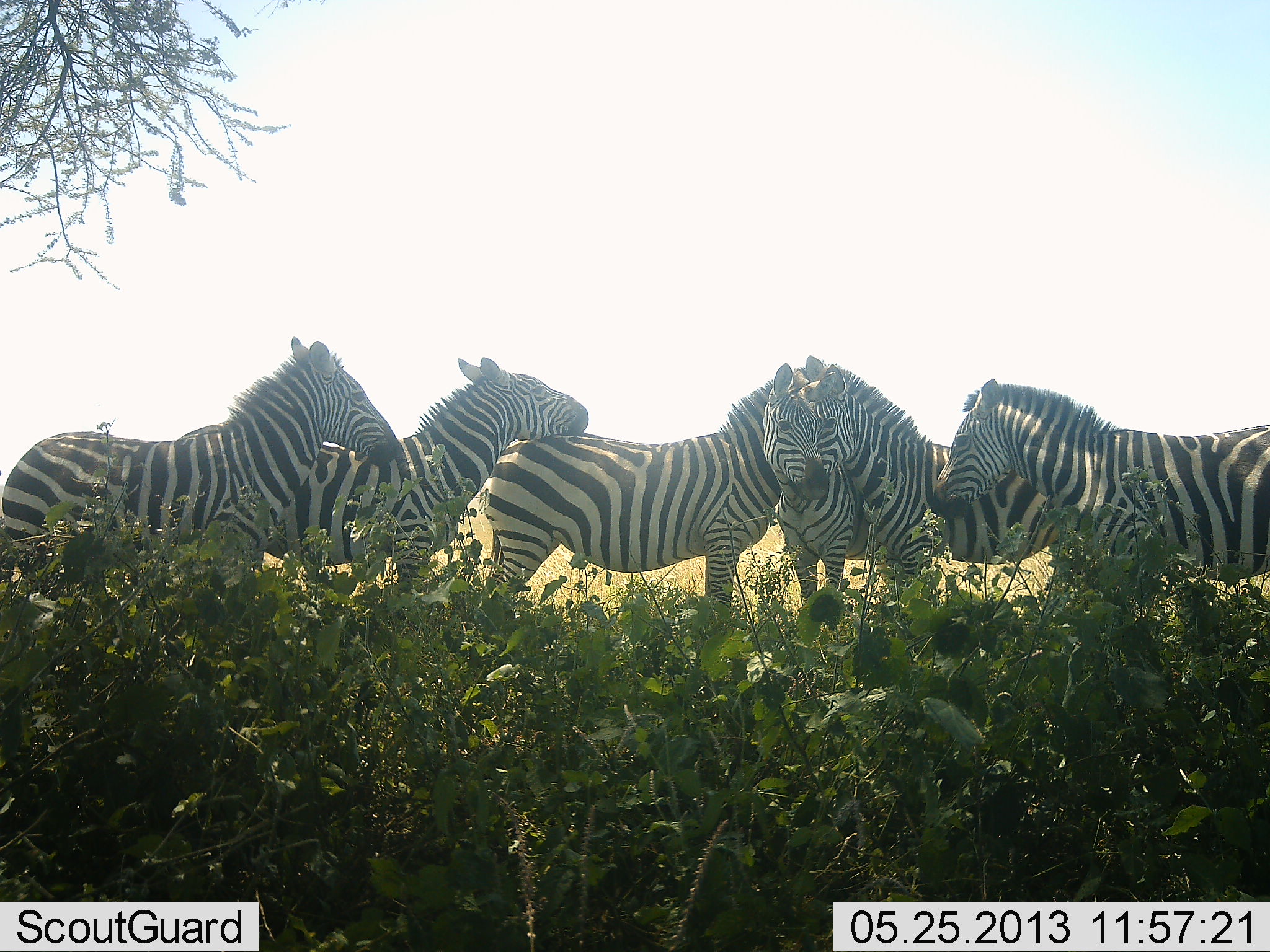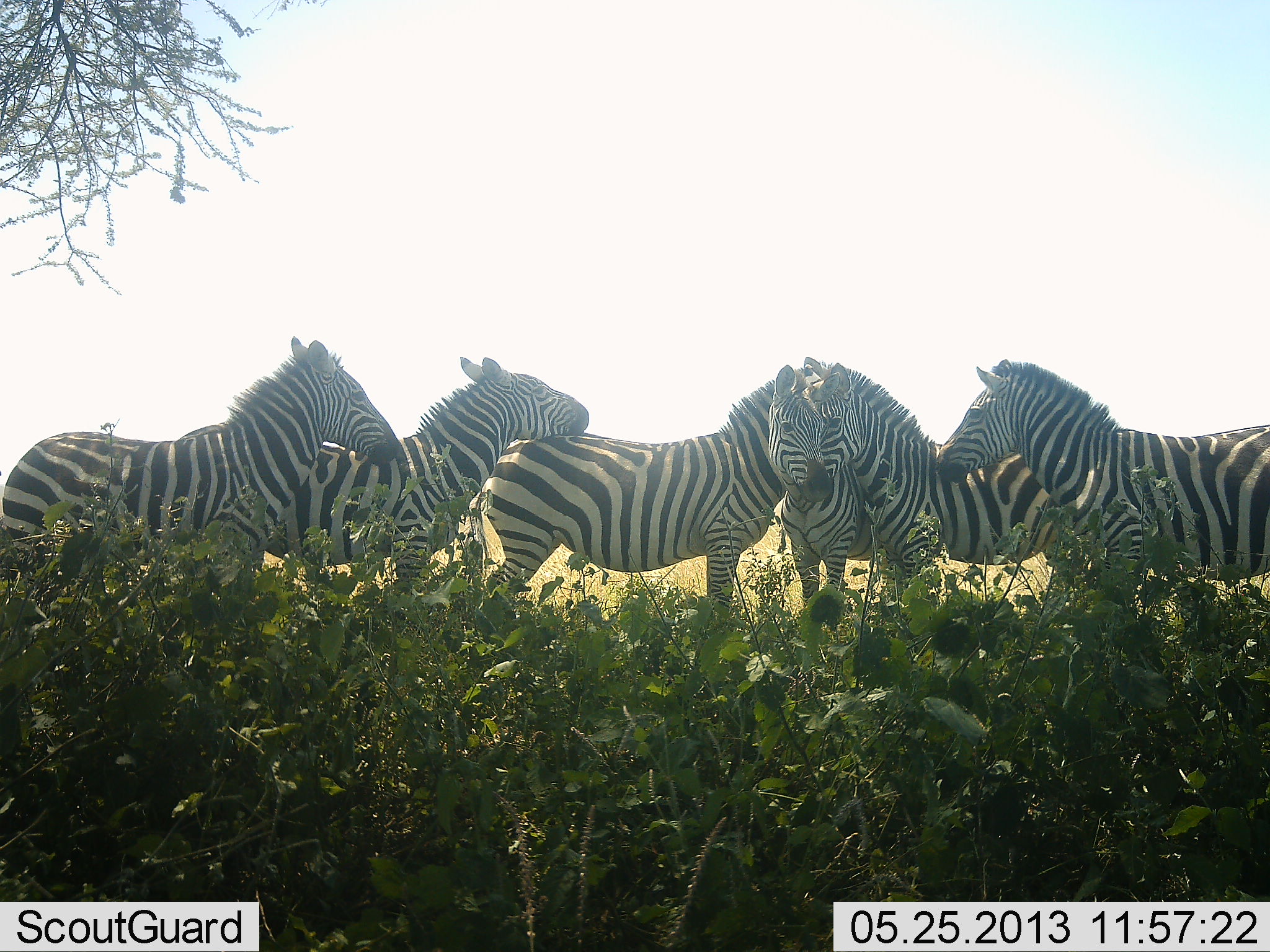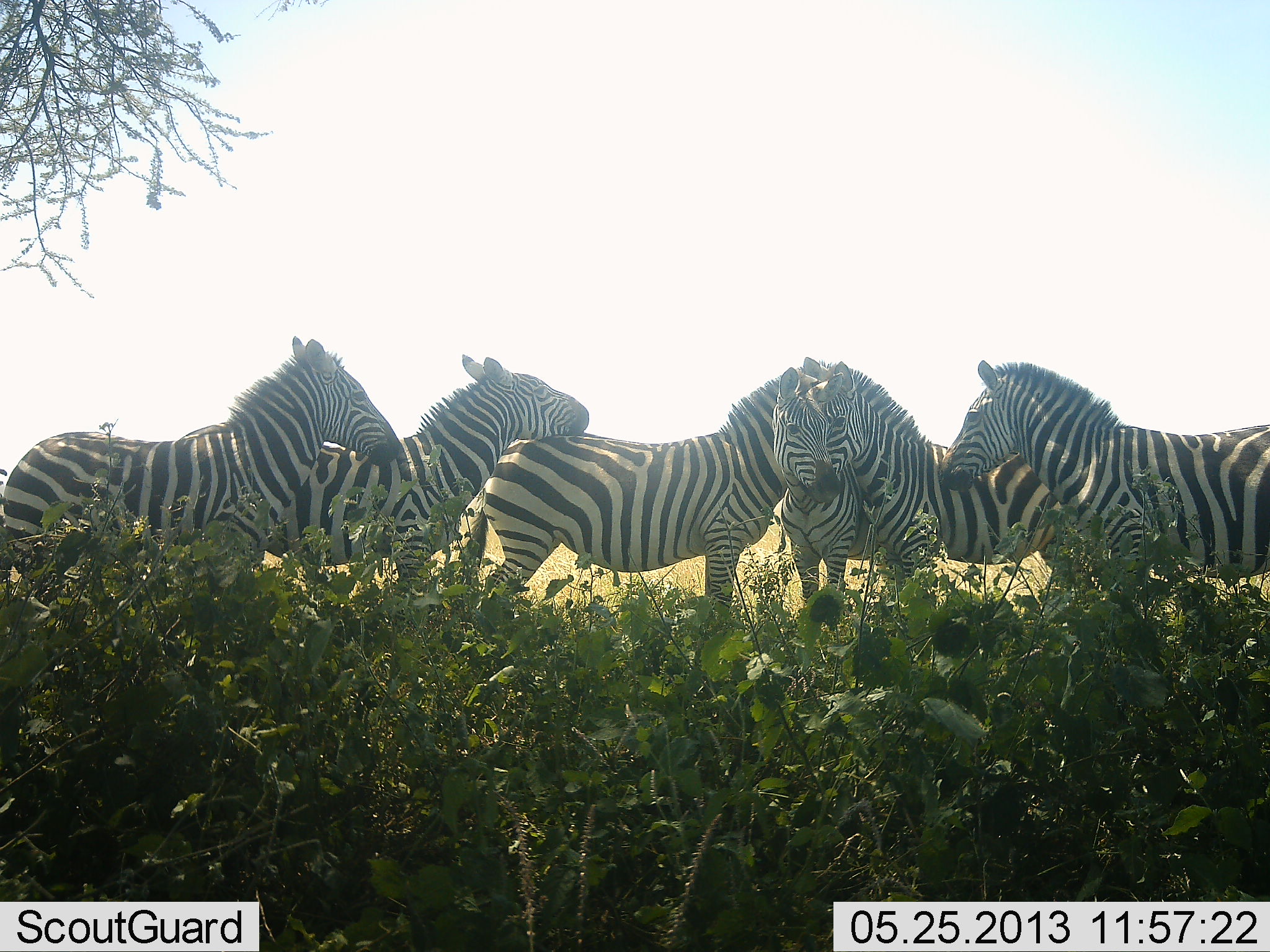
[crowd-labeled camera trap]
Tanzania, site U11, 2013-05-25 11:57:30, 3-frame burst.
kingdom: Animalia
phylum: Chordata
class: Mammalia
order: Perissodactyla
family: Equidae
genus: Equus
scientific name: Equus quagga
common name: plains zebra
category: zebra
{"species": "zebra (plains zebra) (Equus quagga)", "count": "6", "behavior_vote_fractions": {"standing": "80%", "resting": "10%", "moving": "0%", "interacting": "50%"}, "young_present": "0%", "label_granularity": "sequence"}